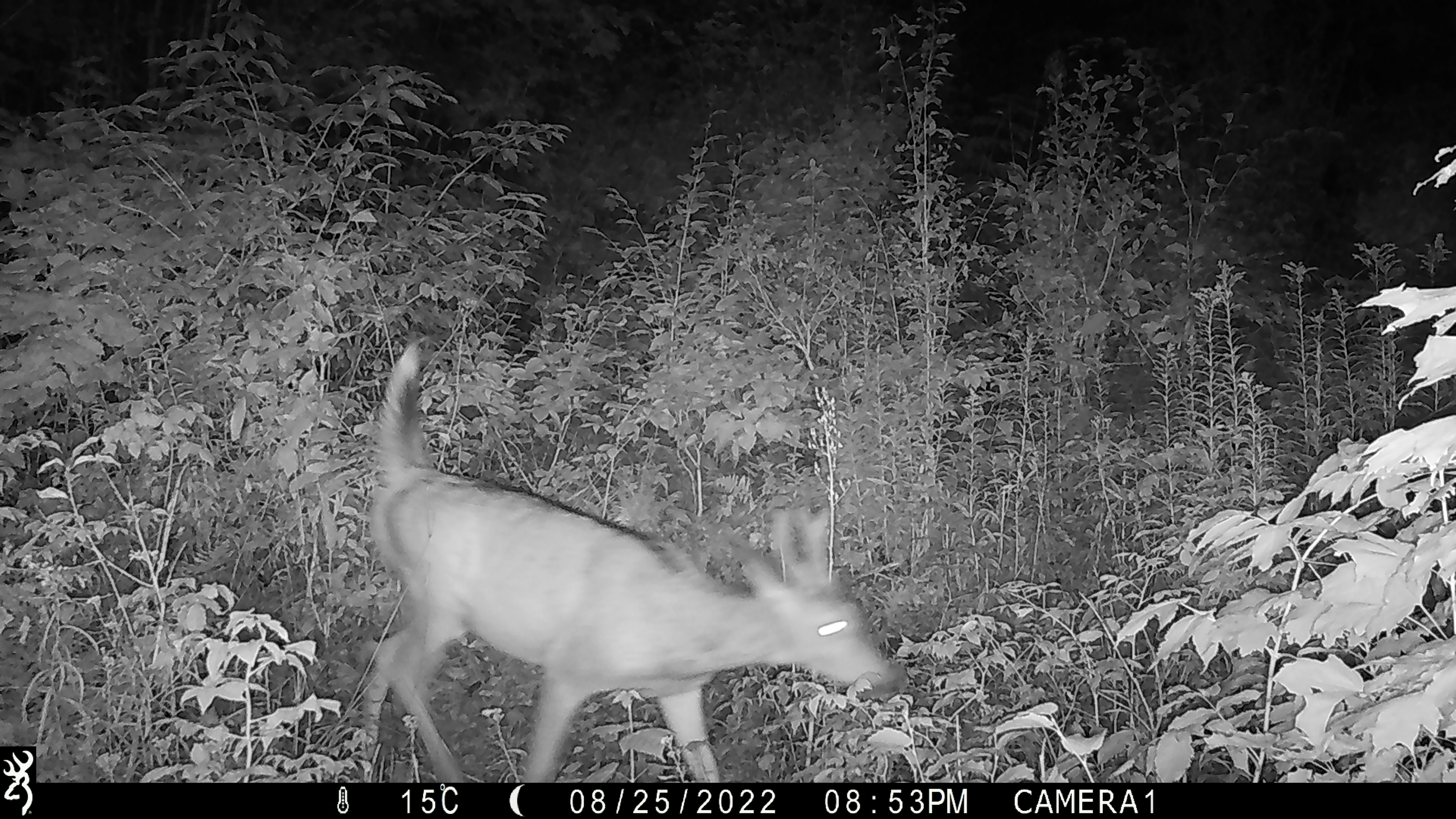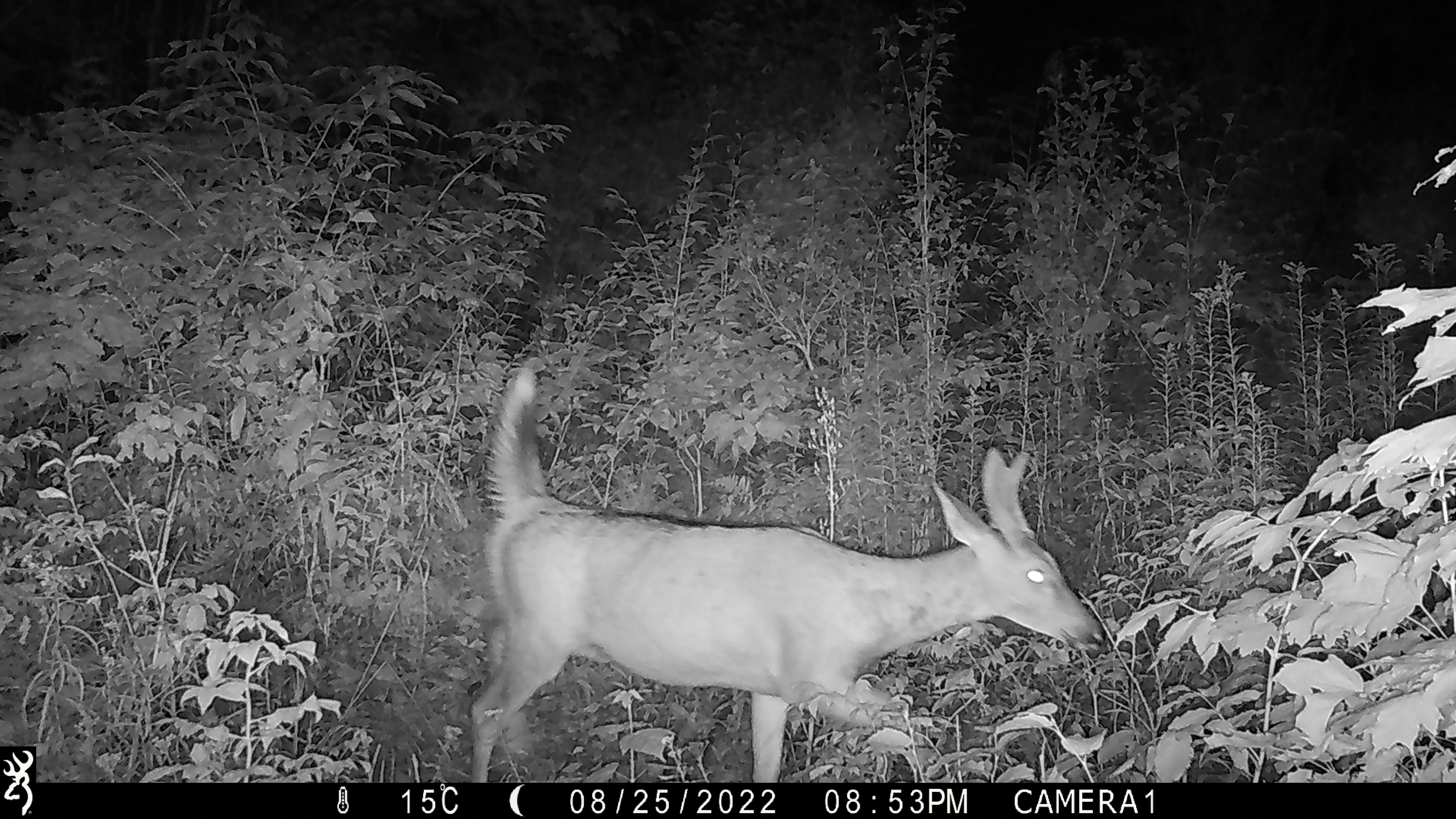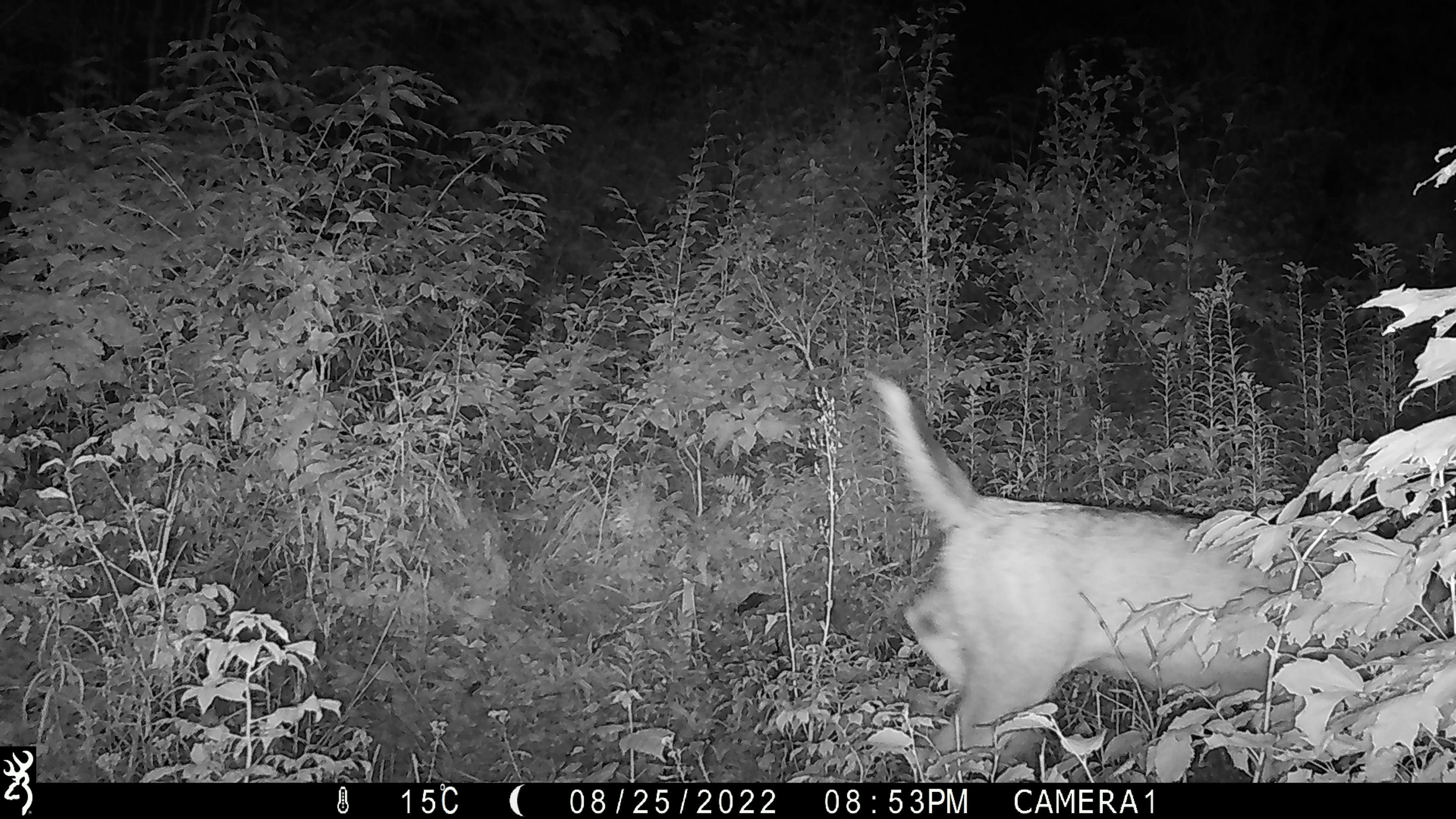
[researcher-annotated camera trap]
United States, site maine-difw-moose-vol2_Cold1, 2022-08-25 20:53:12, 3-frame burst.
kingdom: Animalia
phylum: Chordata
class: Mammalia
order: Artiodactyla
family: Cervidae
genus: Odocoileus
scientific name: Odocoileus virginianus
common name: white-tailed deer